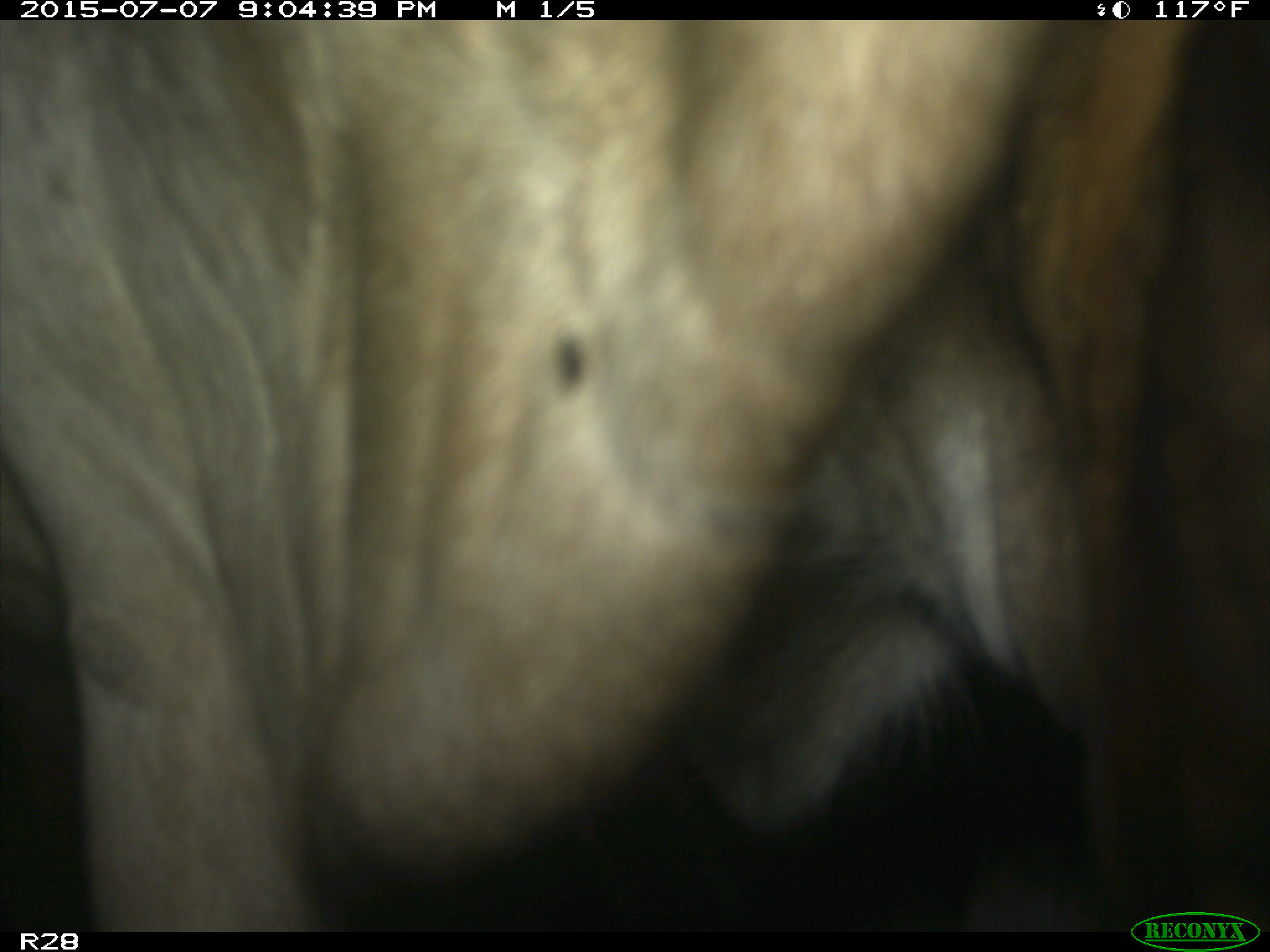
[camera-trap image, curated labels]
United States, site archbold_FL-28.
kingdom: Animalia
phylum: Chordata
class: Mammalia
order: Artiodactyla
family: Bovidae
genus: Bos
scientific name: Bos taurus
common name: domestic cow